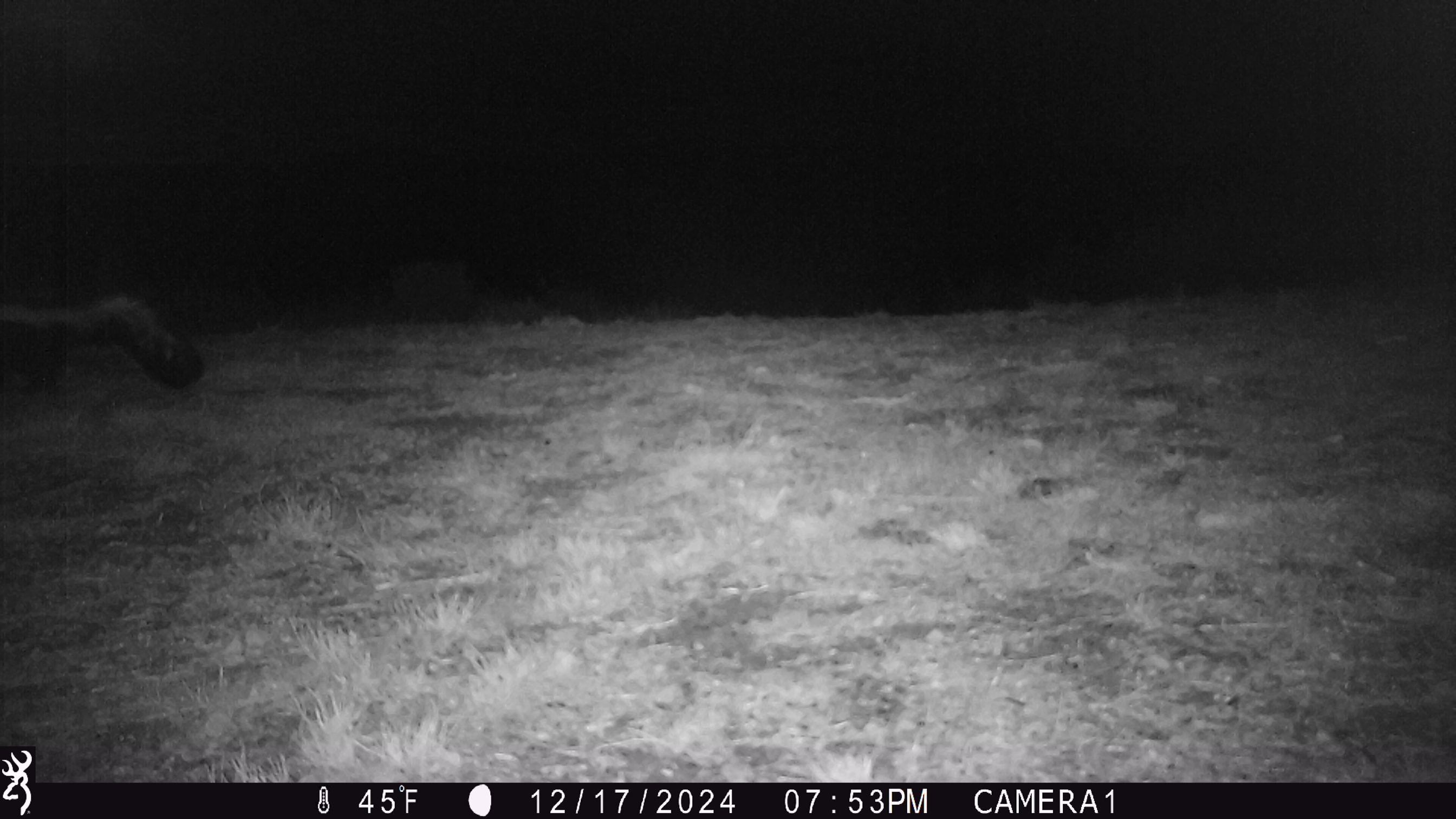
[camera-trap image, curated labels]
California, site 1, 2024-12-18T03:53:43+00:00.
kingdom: Animalia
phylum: Chordata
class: Mammalia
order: Carnivora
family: Mephitidae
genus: Mephitis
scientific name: Mephitis mephitis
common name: striped skunk